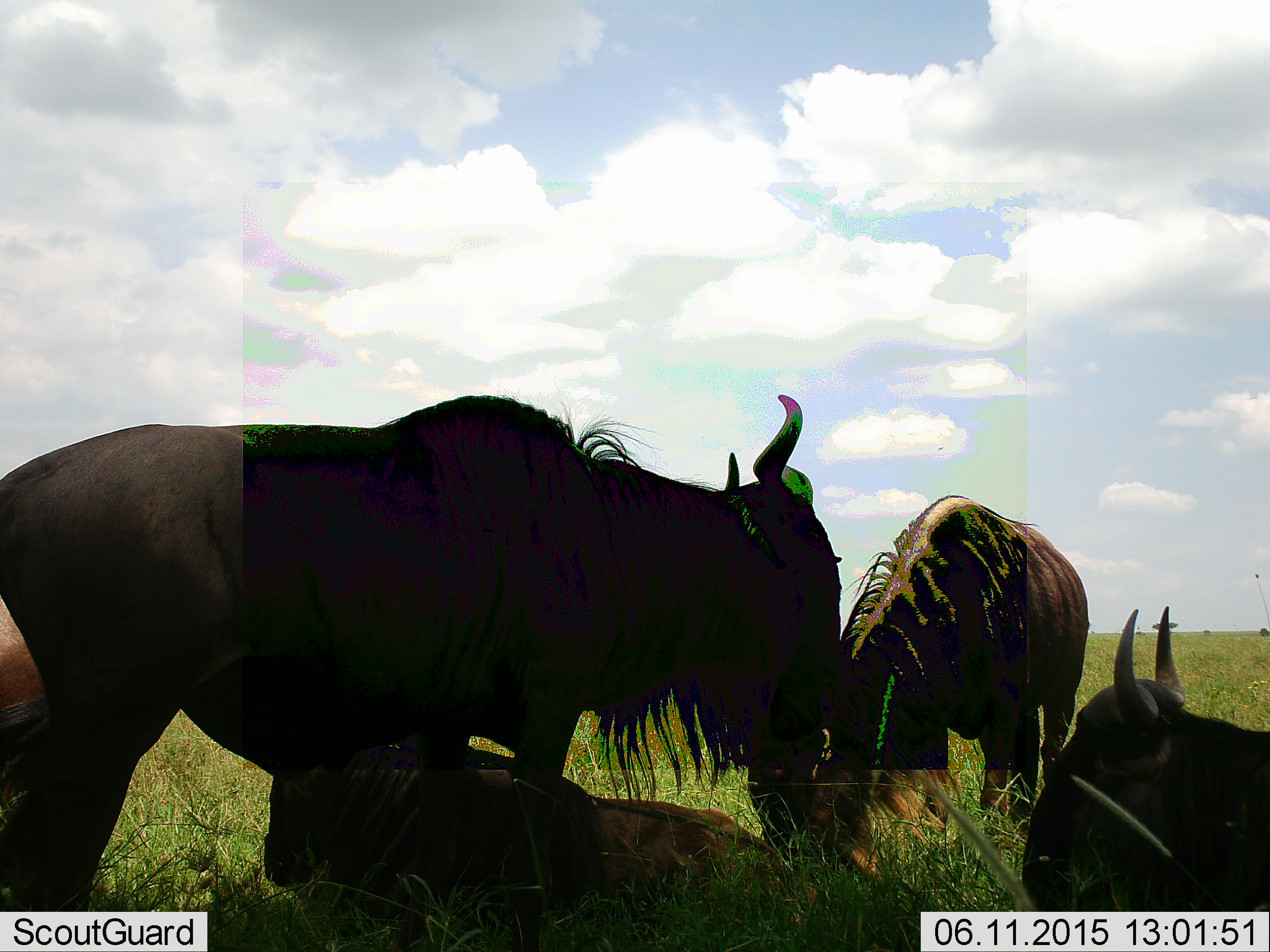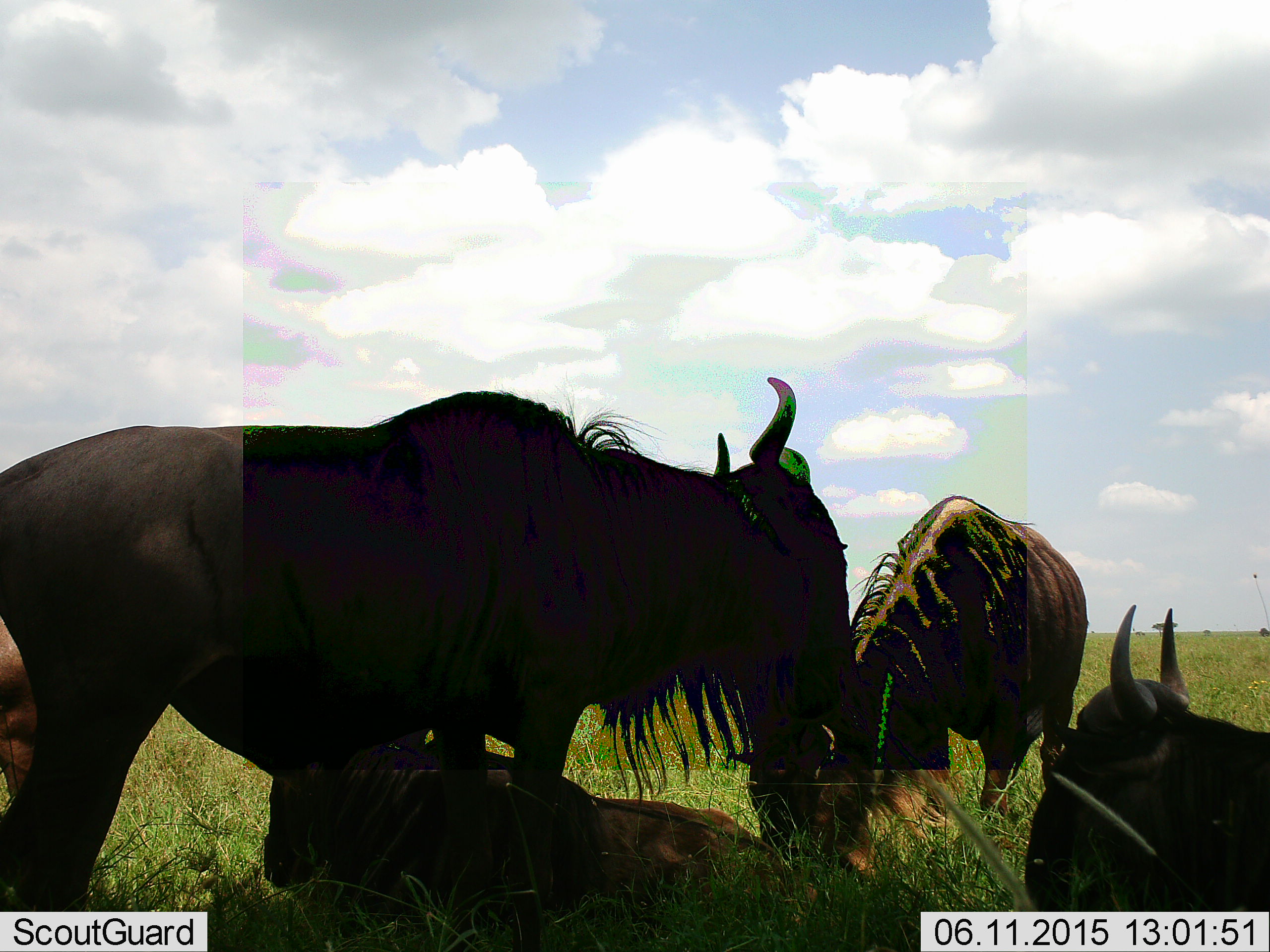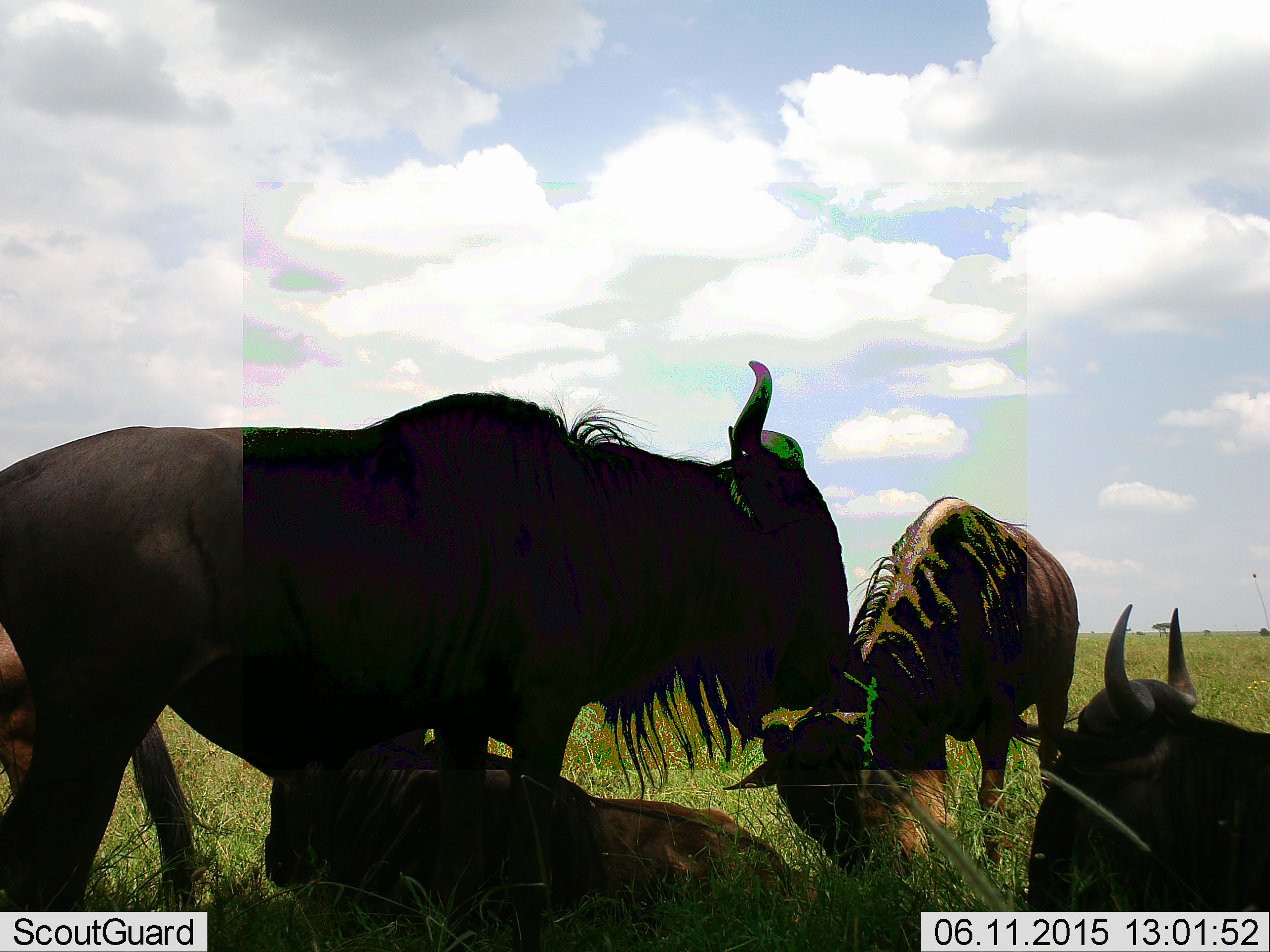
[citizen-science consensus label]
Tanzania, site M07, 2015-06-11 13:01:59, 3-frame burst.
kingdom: Animalia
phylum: Chordata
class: Mammalia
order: Artiodactyla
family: Bovidae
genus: Connochaetes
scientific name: Connochaetes taurinus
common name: blue wildebeest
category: wildebeest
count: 4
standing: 70%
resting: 80%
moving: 10%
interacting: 0%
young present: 10%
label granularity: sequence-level